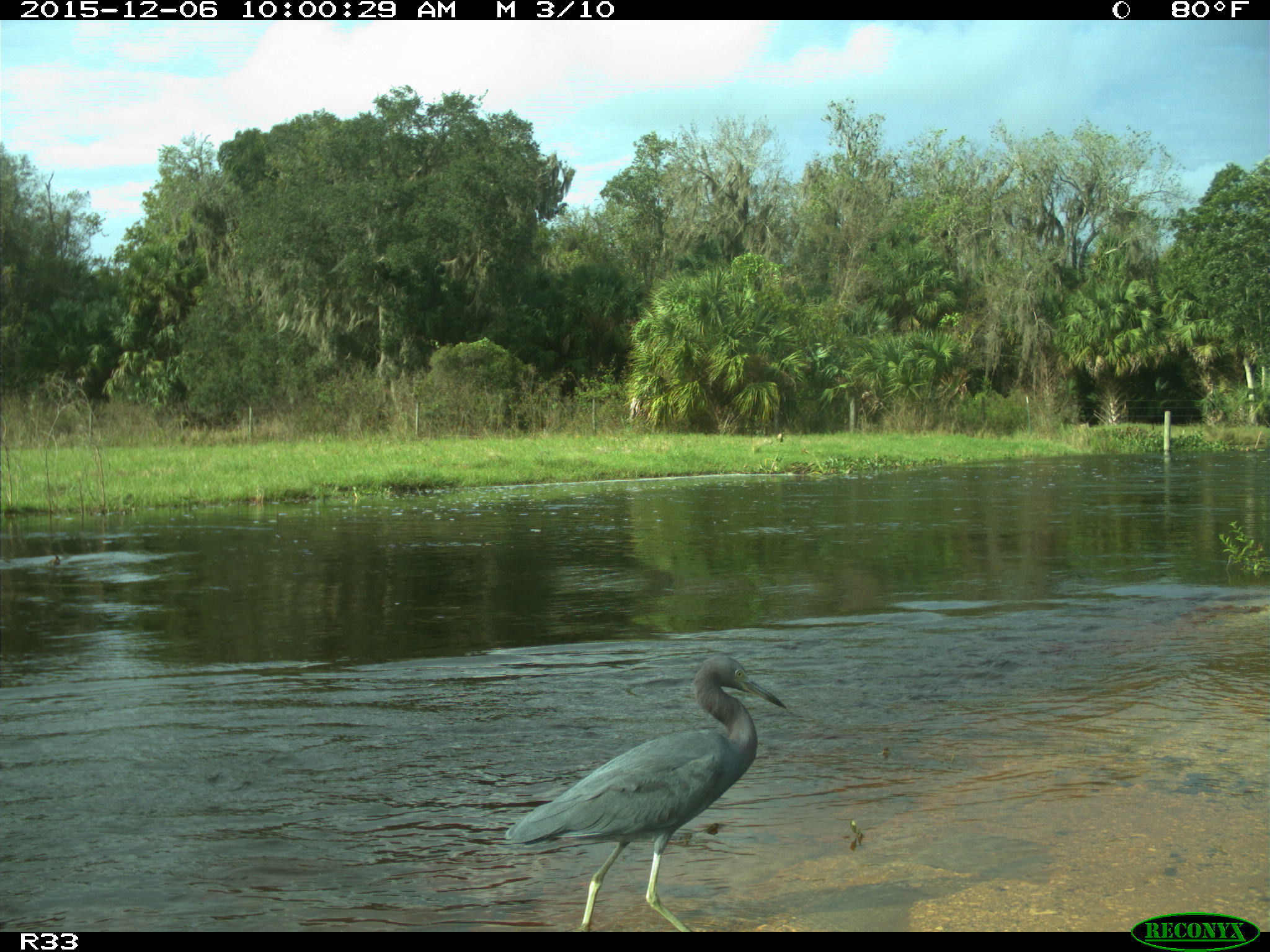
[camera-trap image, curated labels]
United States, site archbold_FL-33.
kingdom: Animalia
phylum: Chordata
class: Aves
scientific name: Aves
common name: birds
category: unidentified bird